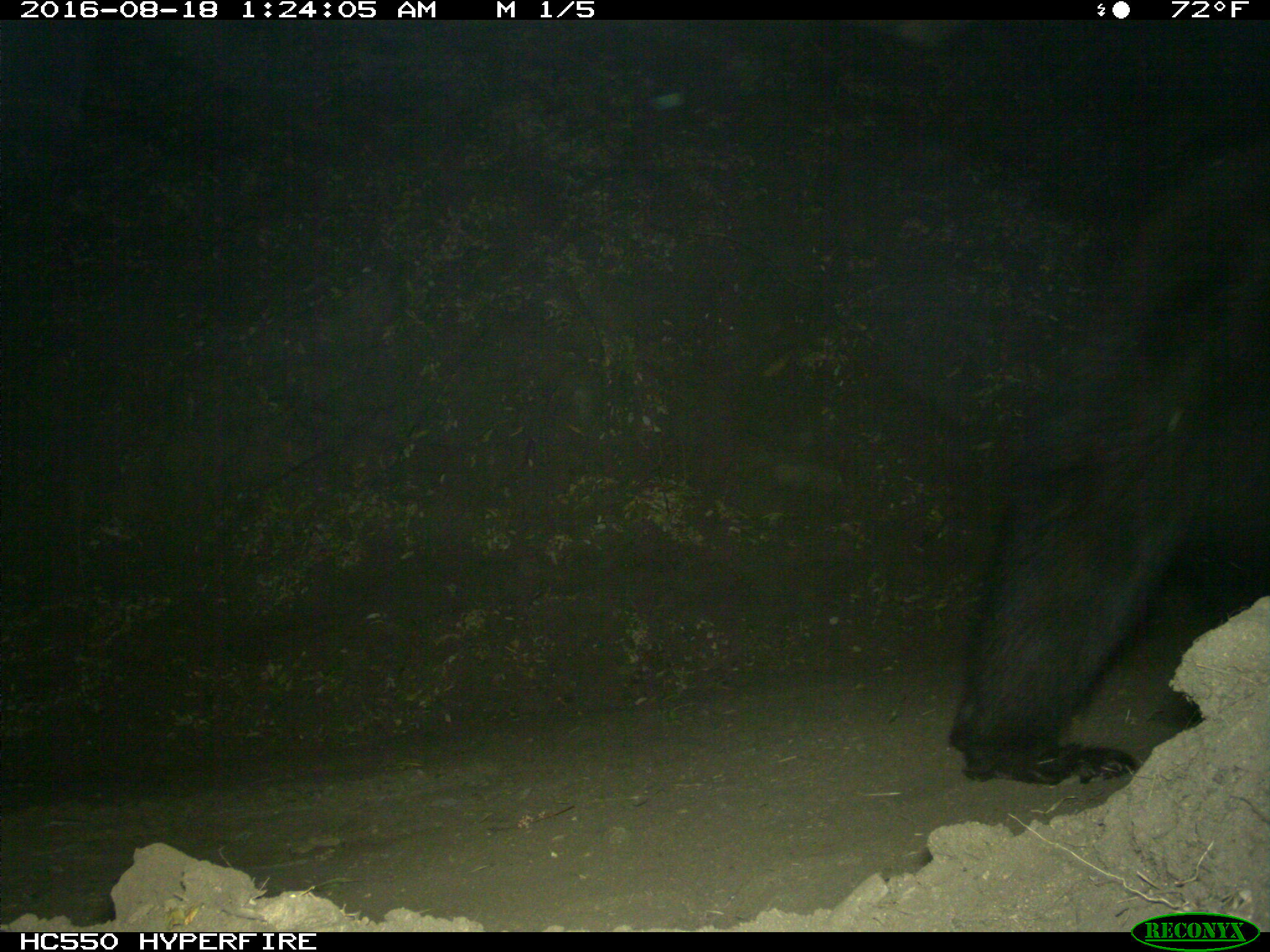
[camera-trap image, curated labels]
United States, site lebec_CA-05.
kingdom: Animalia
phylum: Chordata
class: Mammalia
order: Carnivora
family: Ursidae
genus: Ursus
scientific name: Ursus americanus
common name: american black bear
Ursus americanus (american black bear).